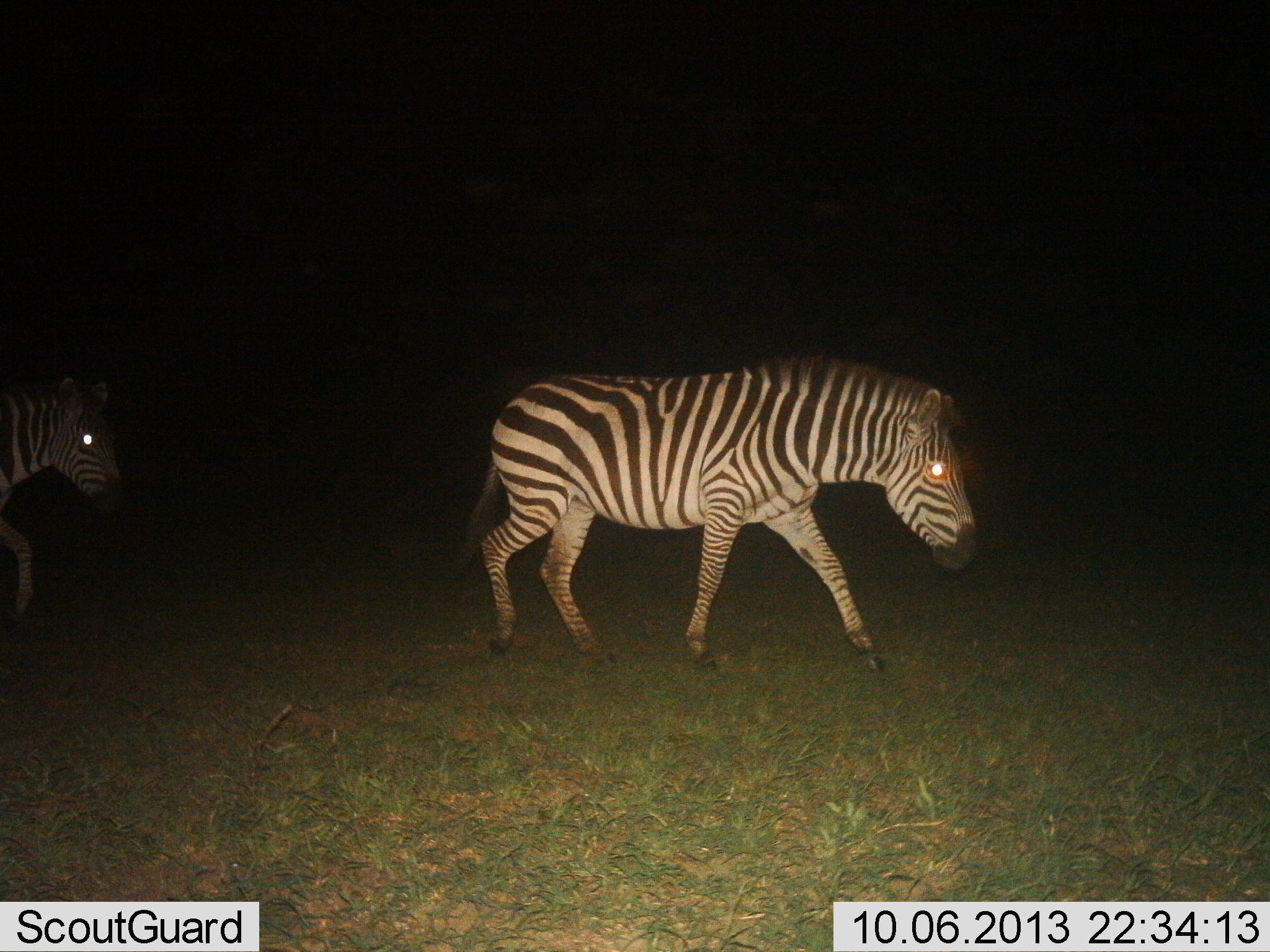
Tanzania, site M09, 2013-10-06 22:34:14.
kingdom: Animalia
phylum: Chordata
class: Mammalia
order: Perissodactyla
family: Equidae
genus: Equus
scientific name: Equus quagga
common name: plains zebra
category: zebra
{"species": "zebra (plains zebra) (Equus quagga)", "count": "2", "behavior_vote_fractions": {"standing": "6%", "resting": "0%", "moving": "94%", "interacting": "0%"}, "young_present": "3%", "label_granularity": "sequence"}